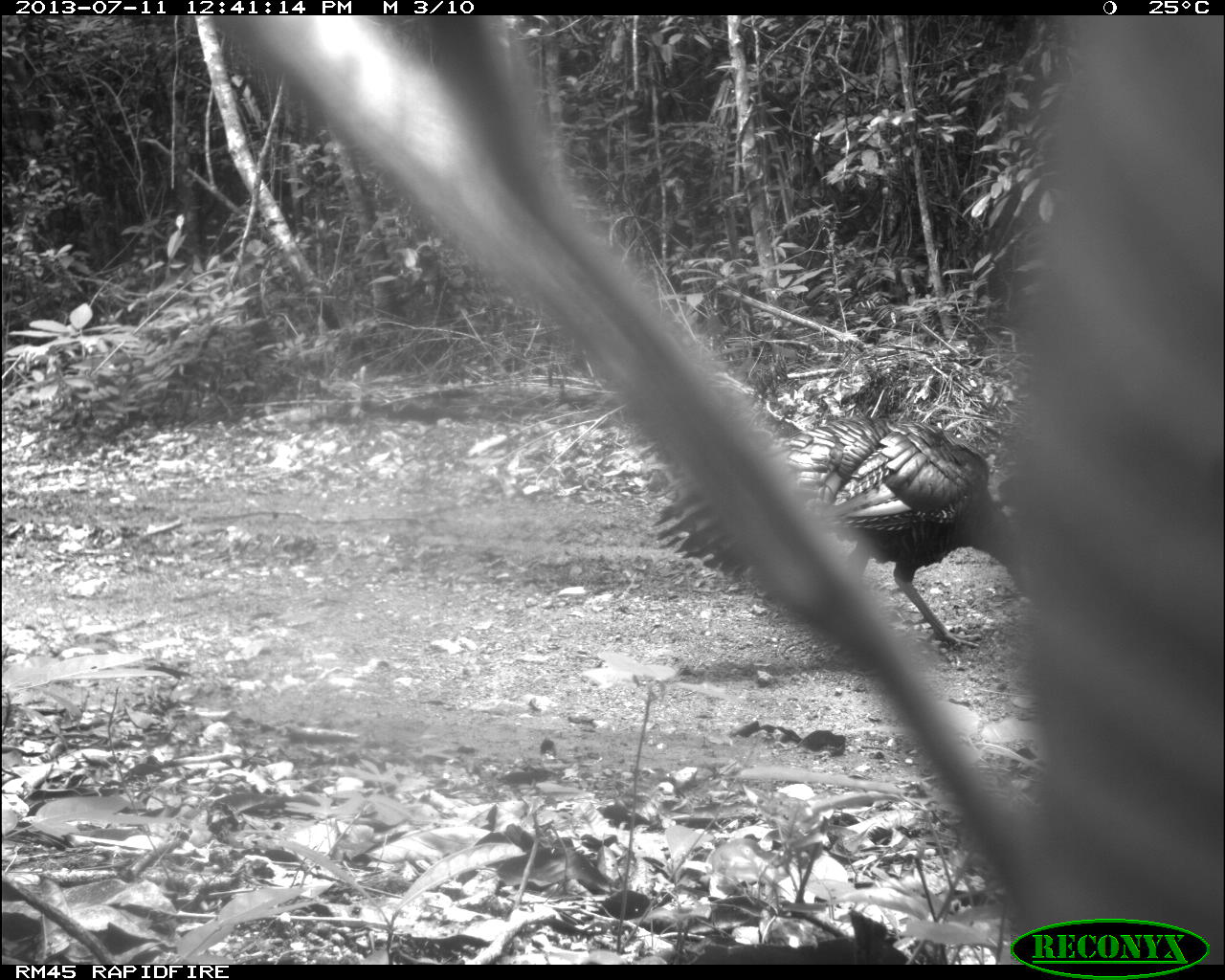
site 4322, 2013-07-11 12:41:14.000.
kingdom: Animalia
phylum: Chordata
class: Aves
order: Galliformes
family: Phasianidae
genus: Meleagris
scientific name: Meleagris ocellata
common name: ocellated turkey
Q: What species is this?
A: Meleagris ocellata (ocellated turkey).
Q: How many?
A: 2.